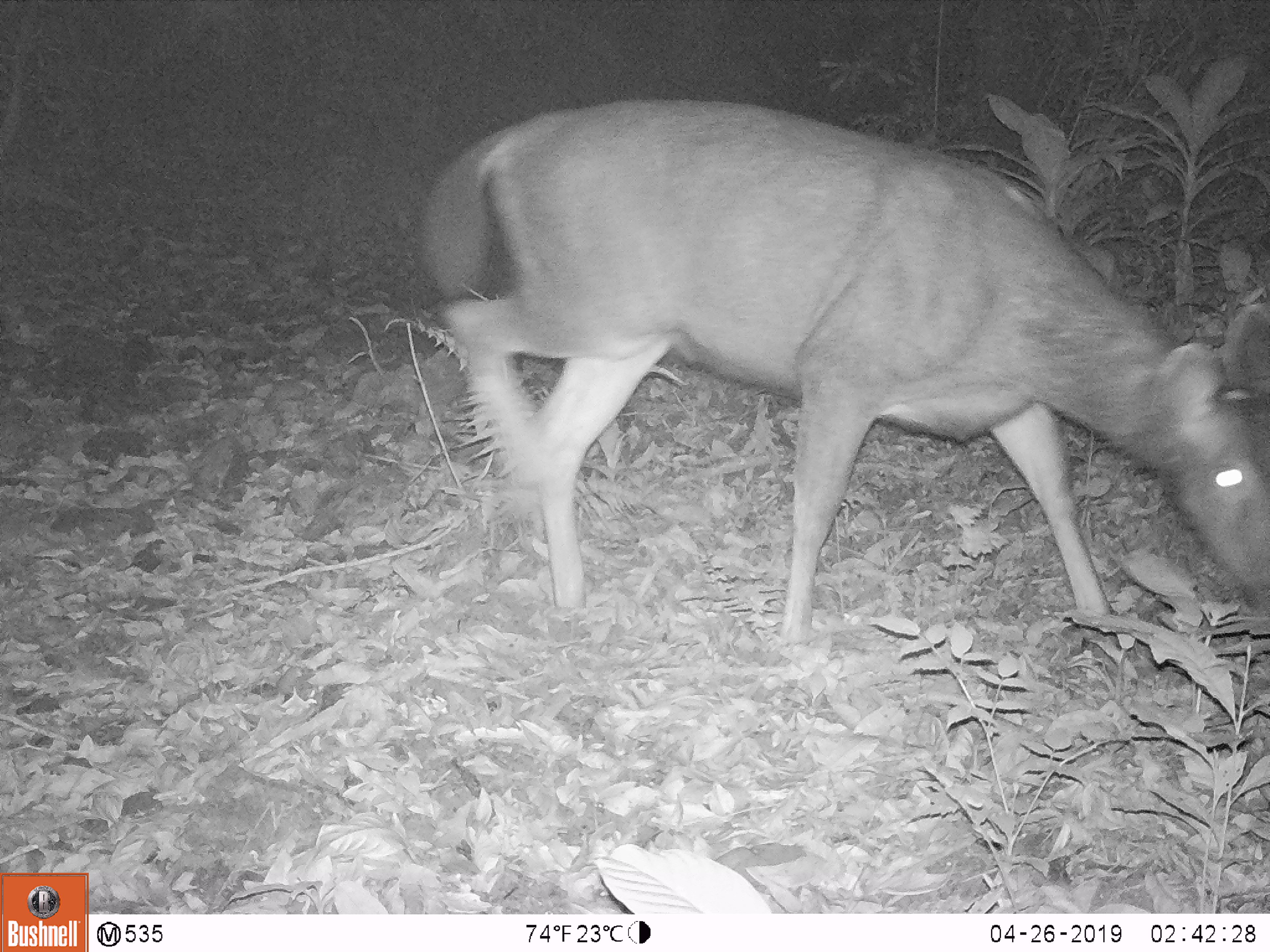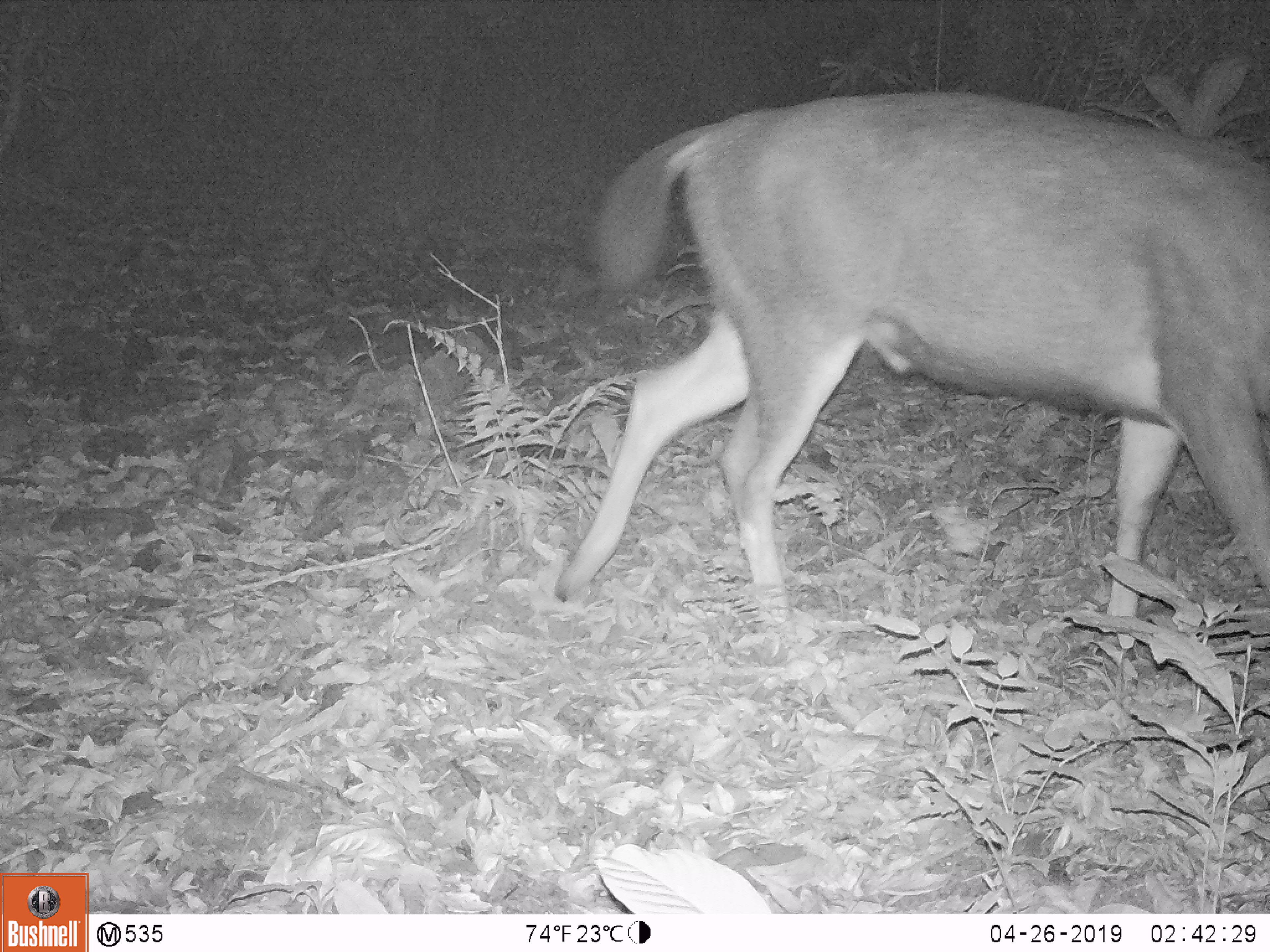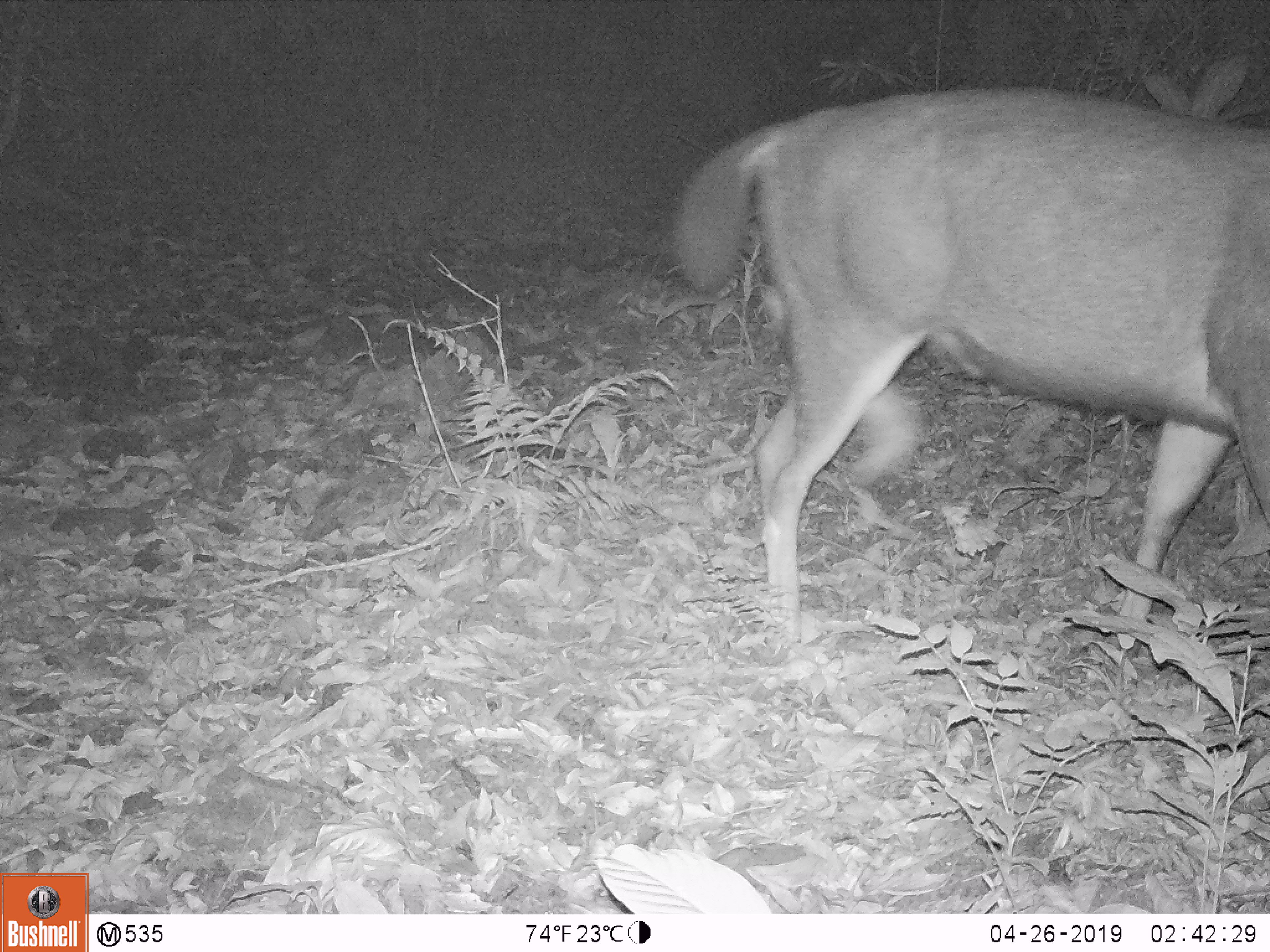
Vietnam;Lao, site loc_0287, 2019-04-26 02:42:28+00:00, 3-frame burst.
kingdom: Animalia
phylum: Chordata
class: Mammalia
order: Artiodactyla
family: Cervidae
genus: Rusa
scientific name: Rusa unicolor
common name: sambar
Sambar (Rusa unicolor). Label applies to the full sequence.